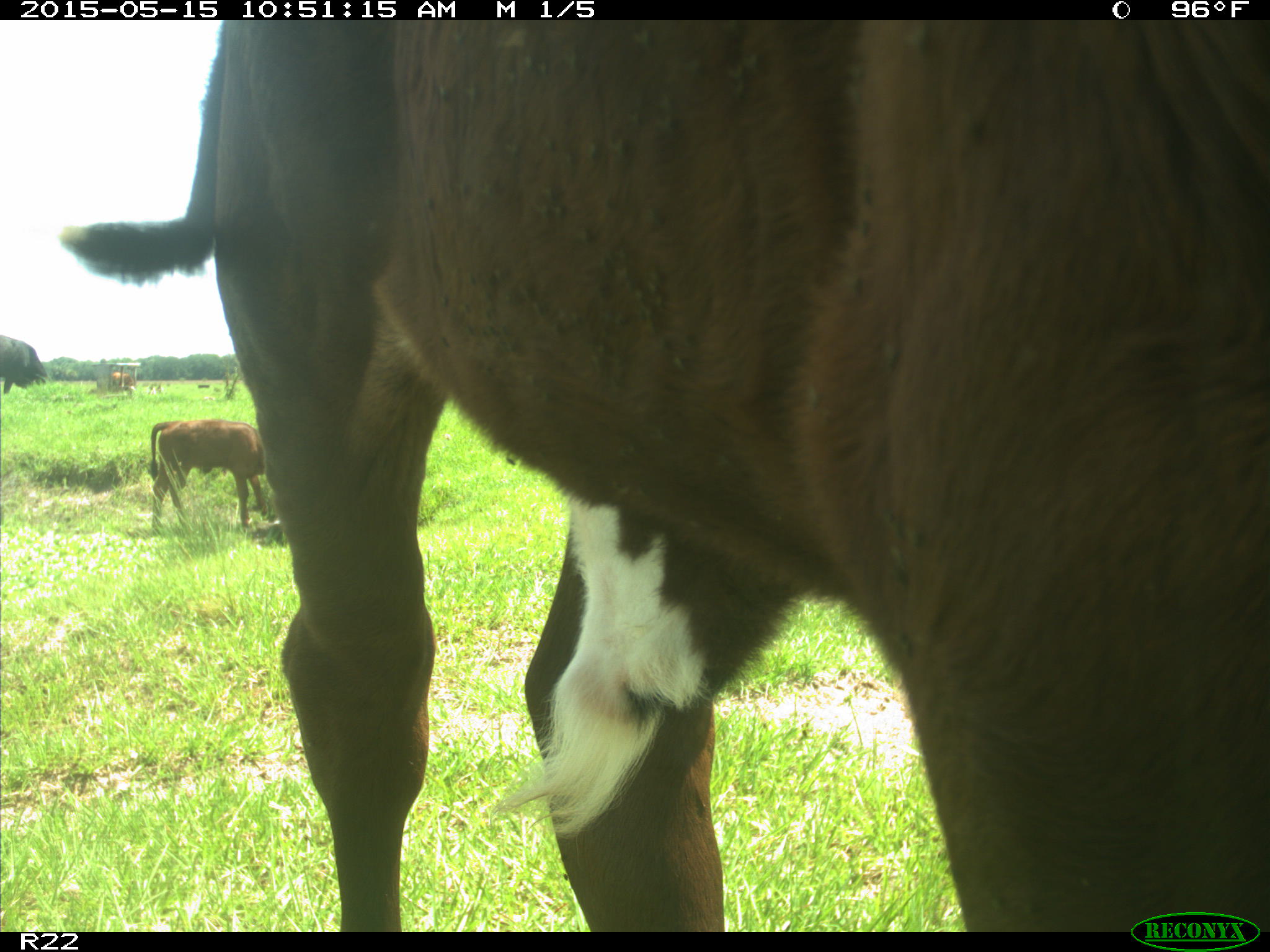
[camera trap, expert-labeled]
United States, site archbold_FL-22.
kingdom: Animalia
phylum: Chordata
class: Mammalia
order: Artiodactyla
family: Bovidae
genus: Bos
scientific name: Bos taurus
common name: domestic cow